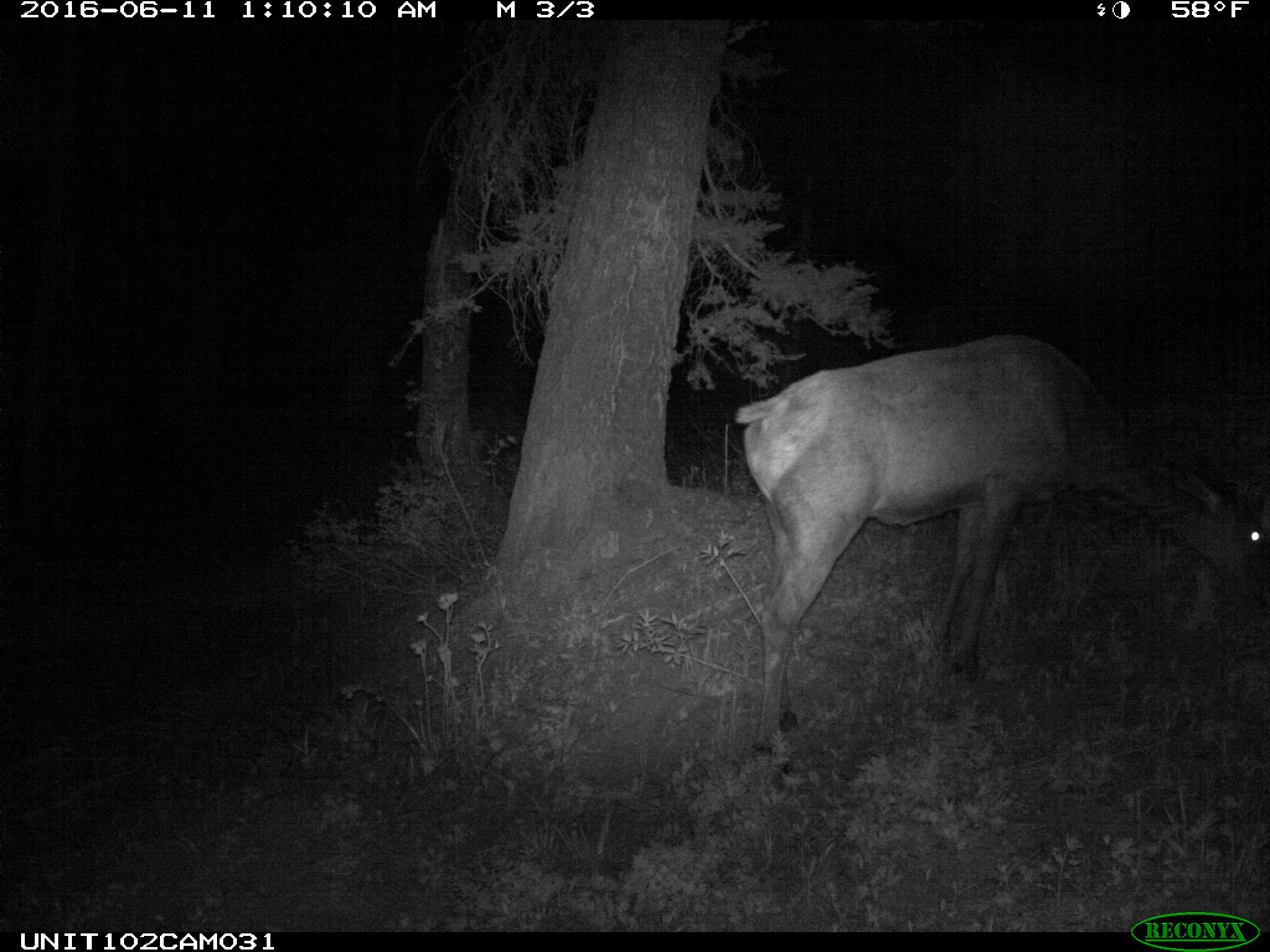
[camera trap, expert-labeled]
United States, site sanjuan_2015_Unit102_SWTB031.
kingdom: Animalia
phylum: Chordata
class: Mammalia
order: Artiodactyla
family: Cervidae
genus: Cervus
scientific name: Cervus elaphus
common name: red deer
Cervus elaphus (red deer).